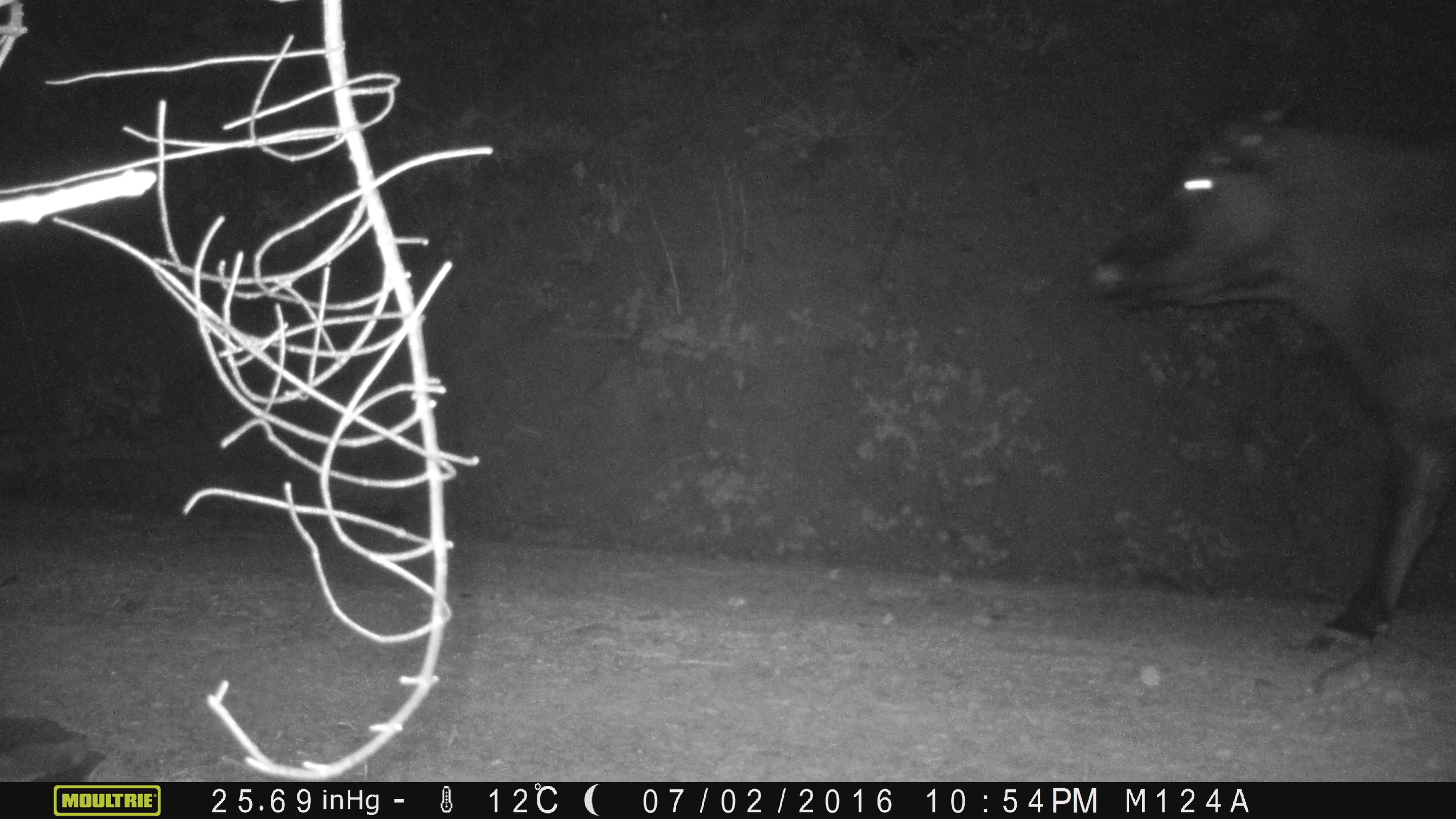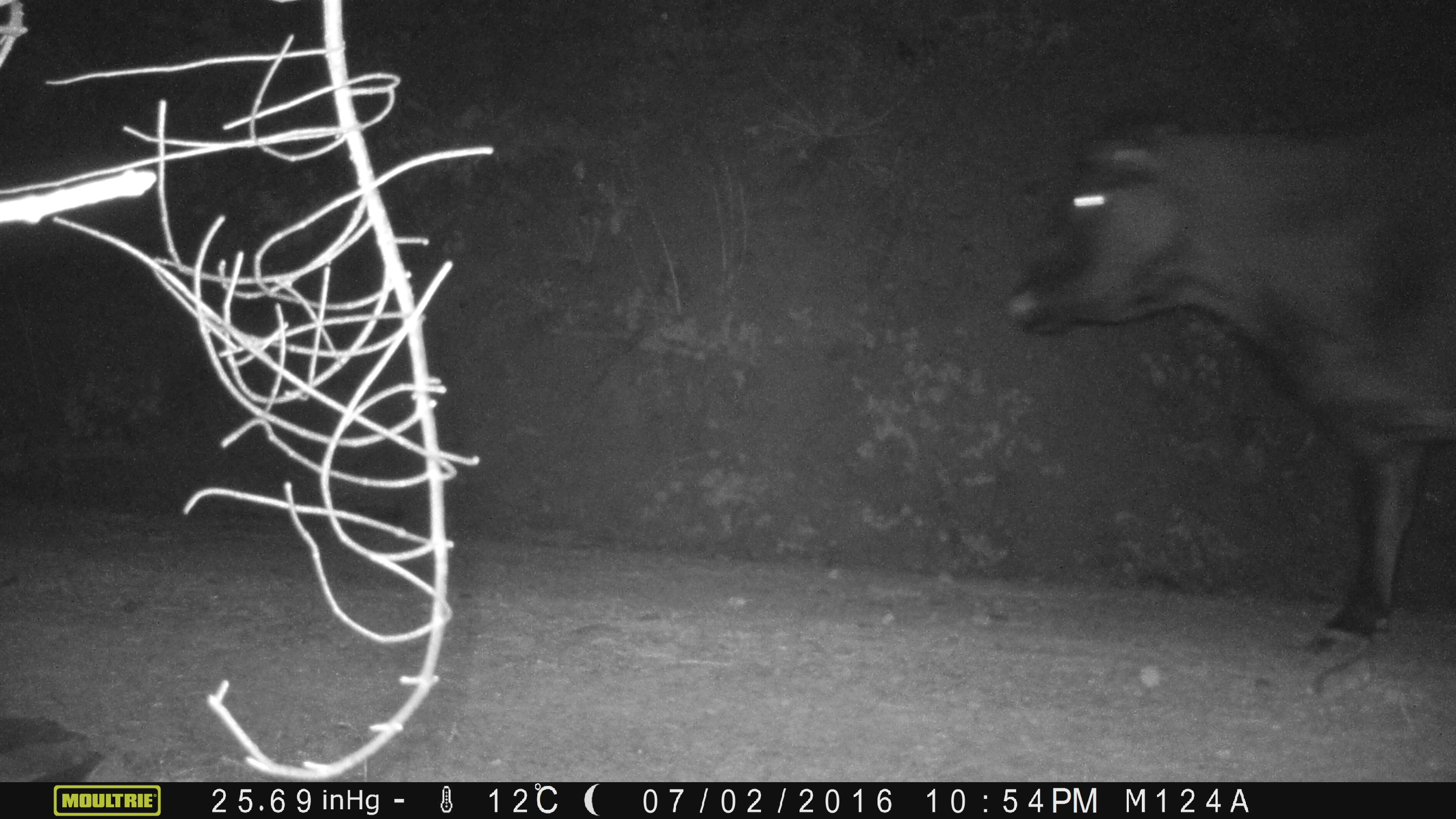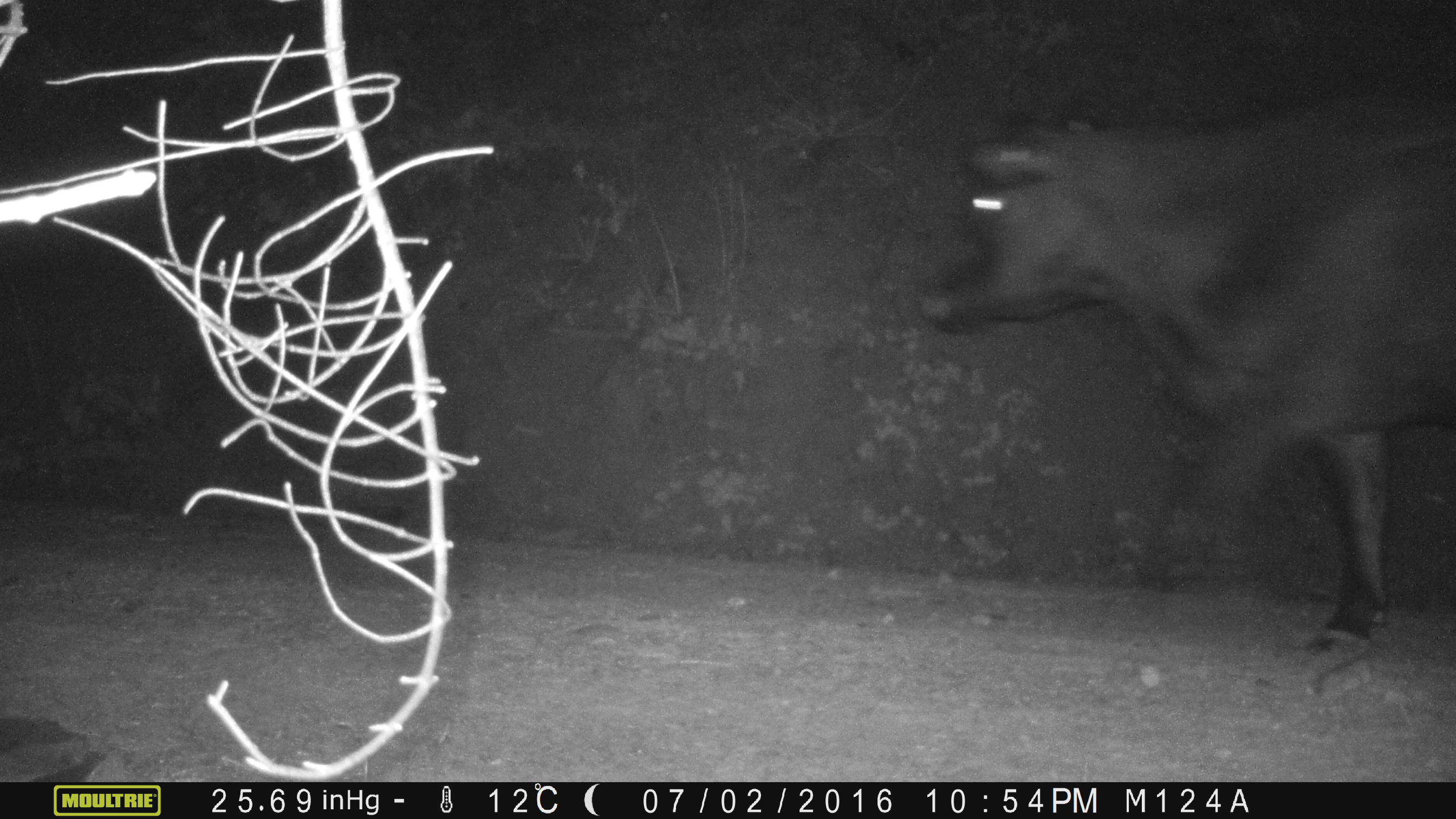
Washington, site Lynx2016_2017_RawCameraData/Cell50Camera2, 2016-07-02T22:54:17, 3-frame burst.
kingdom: Animalia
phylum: Chordata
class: Mammalia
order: Artiodactyla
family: Bovidae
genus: Bos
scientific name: Bos taurus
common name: domestic cattle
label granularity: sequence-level